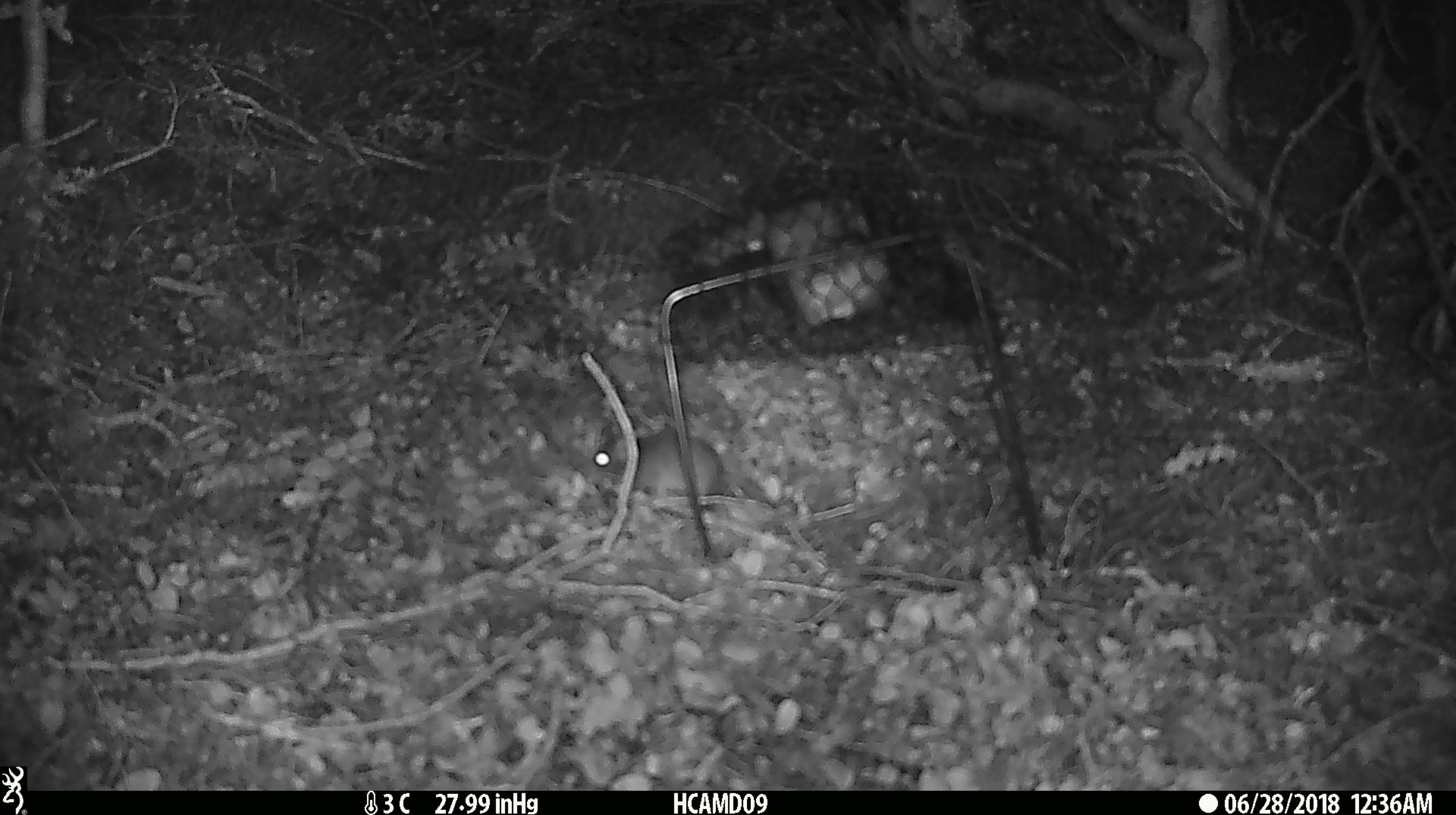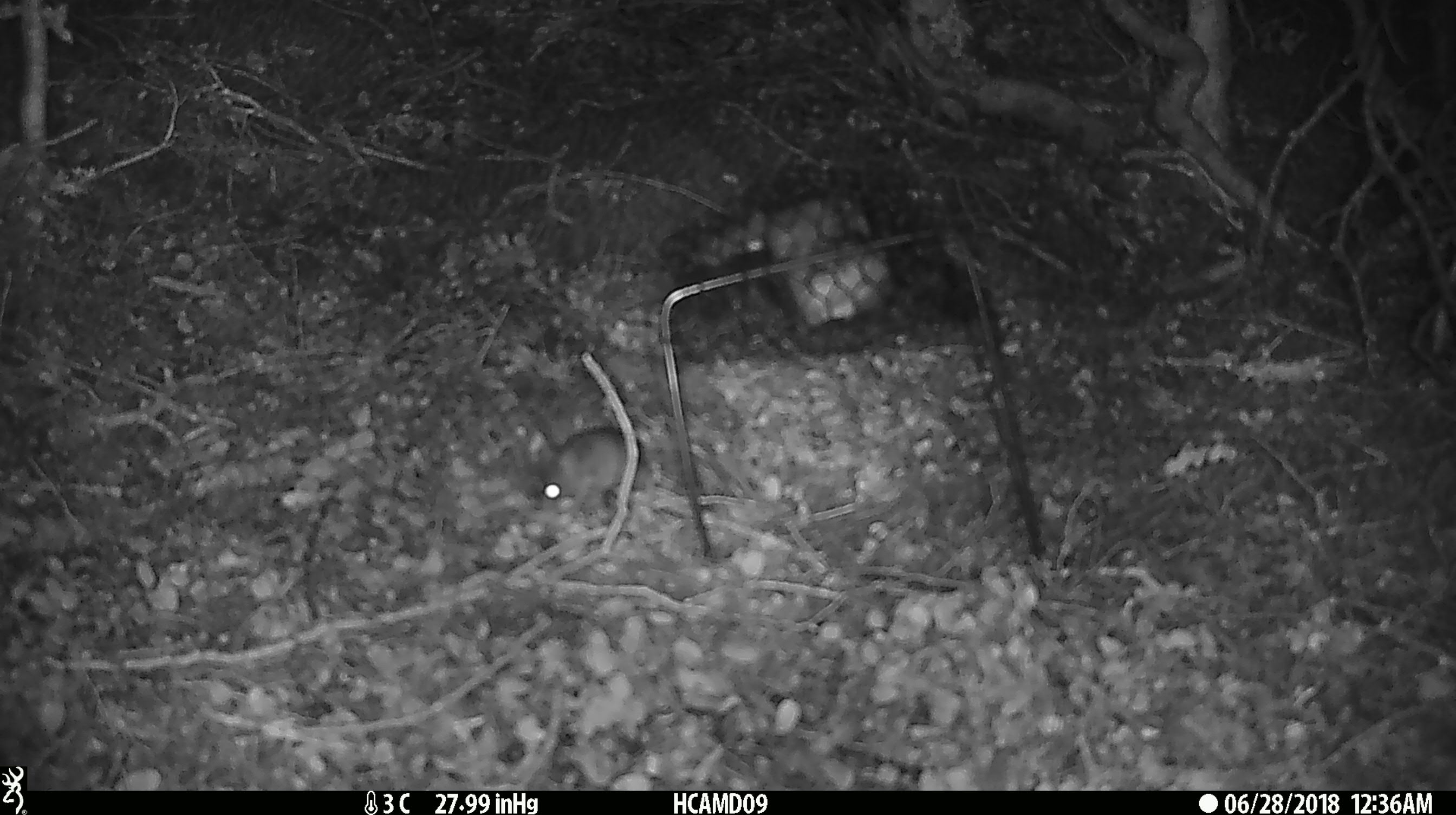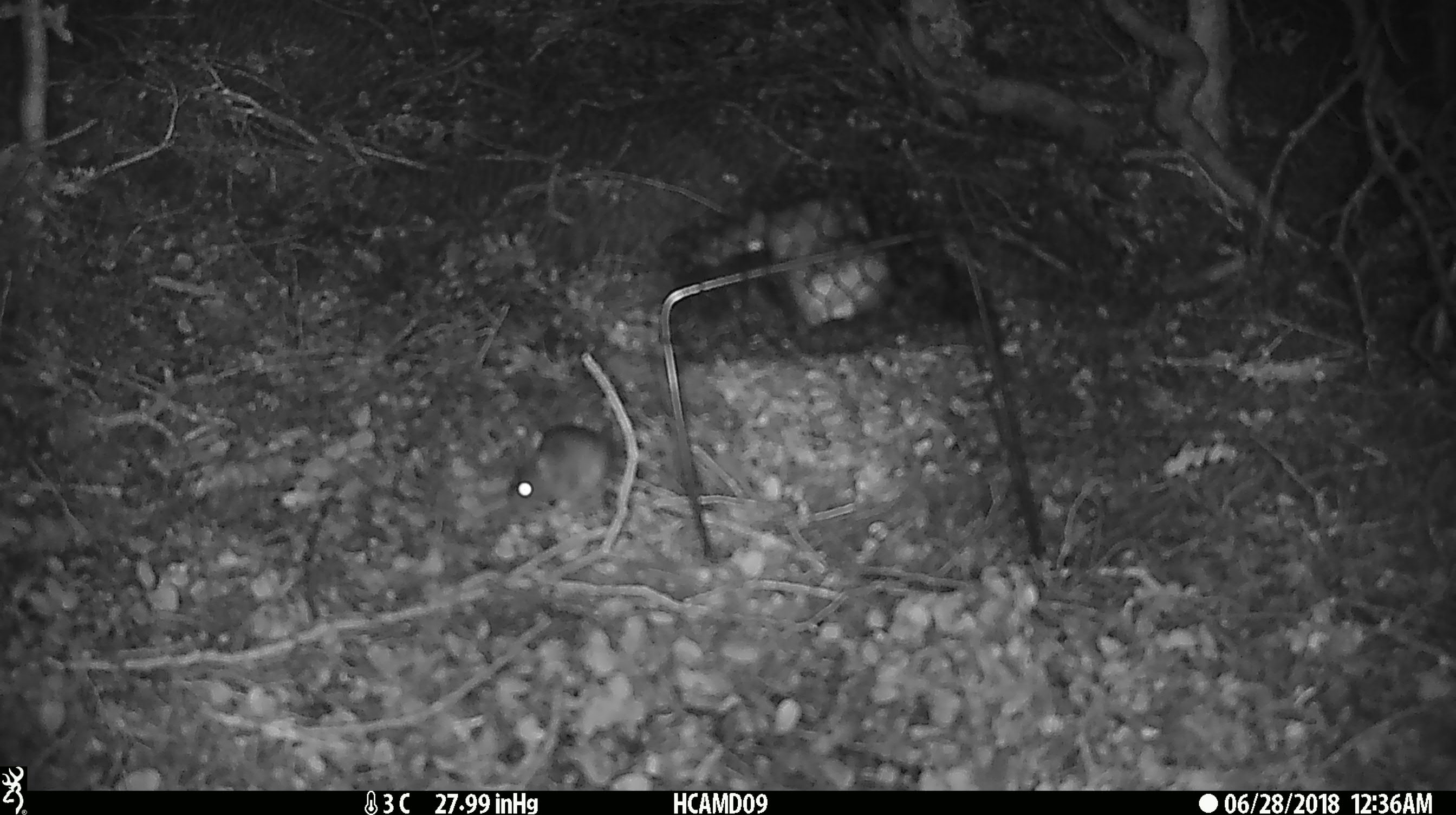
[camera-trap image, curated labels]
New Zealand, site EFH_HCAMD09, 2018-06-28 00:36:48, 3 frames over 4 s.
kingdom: Animalia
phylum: Chordata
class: Mammalia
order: Rodentia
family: Muridae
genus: Mus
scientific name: Mus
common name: mouse